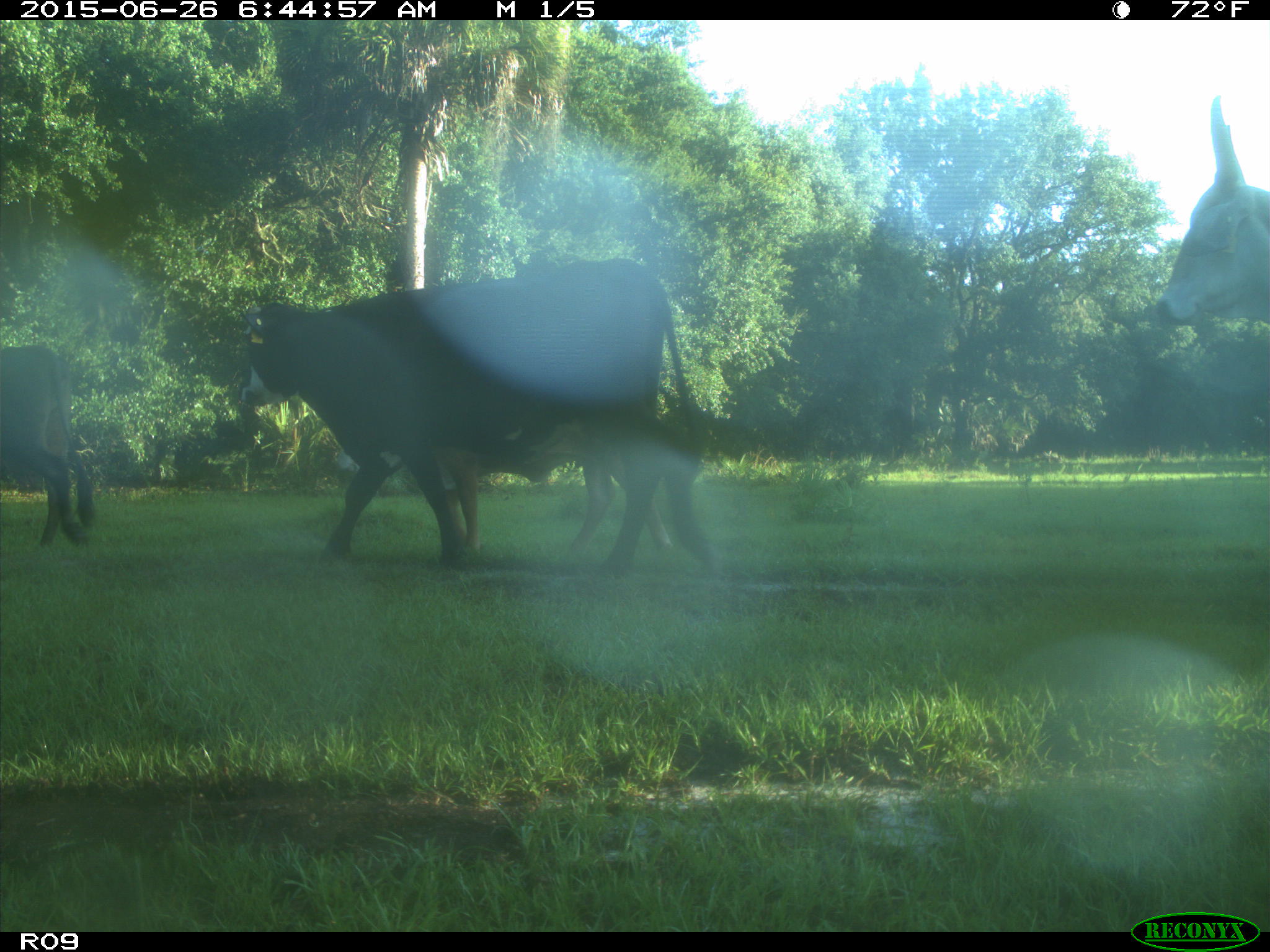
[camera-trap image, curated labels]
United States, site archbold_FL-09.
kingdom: Animalia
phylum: Chordata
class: Mammalia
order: Artiodactyla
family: Bovidae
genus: Bos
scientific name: Bos taurus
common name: domestic cow